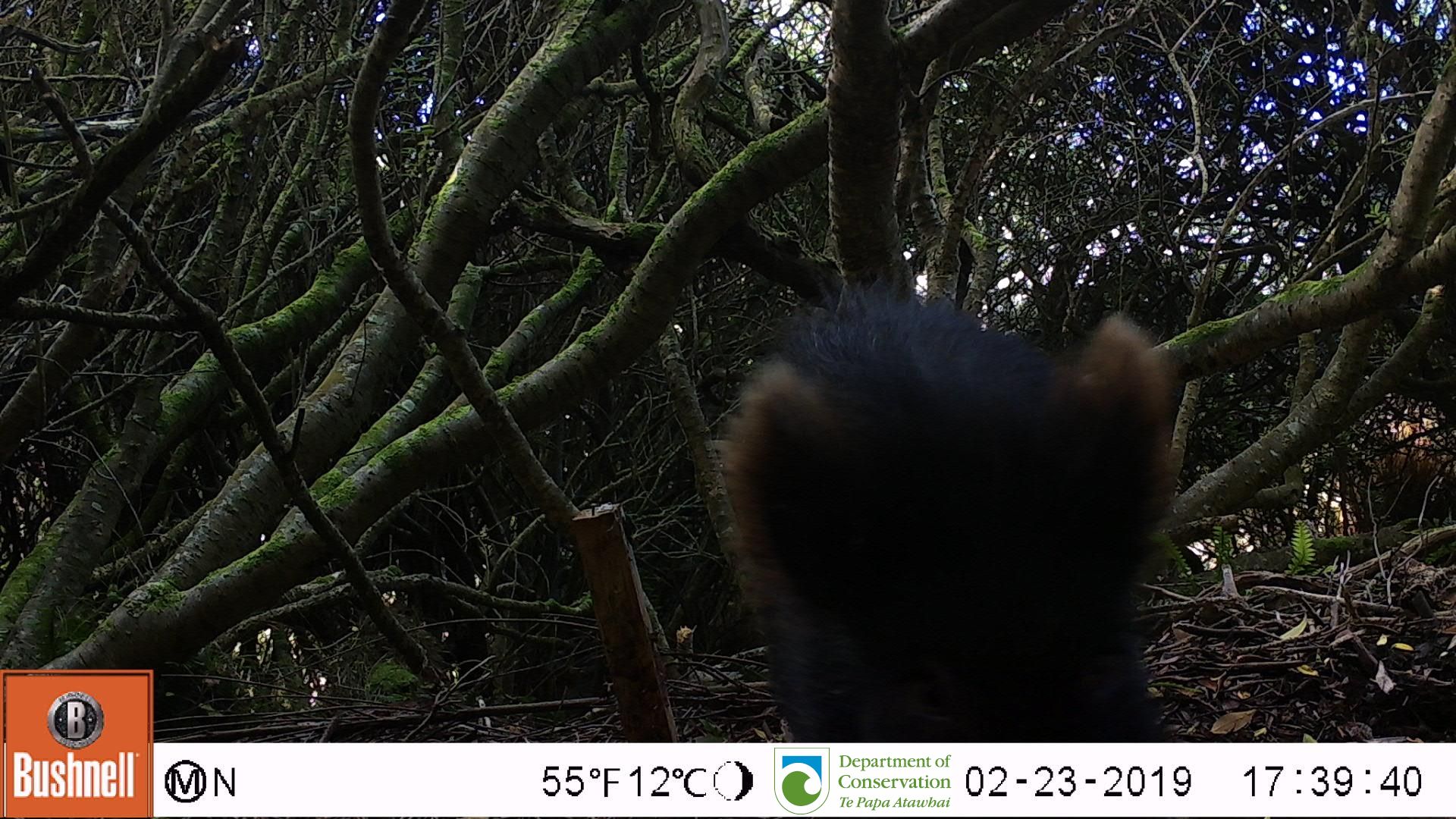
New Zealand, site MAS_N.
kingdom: Animalia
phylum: Chordata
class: Mammalia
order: Artiodactyla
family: Suidae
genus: Sus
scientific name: Sus scrofa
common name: pig